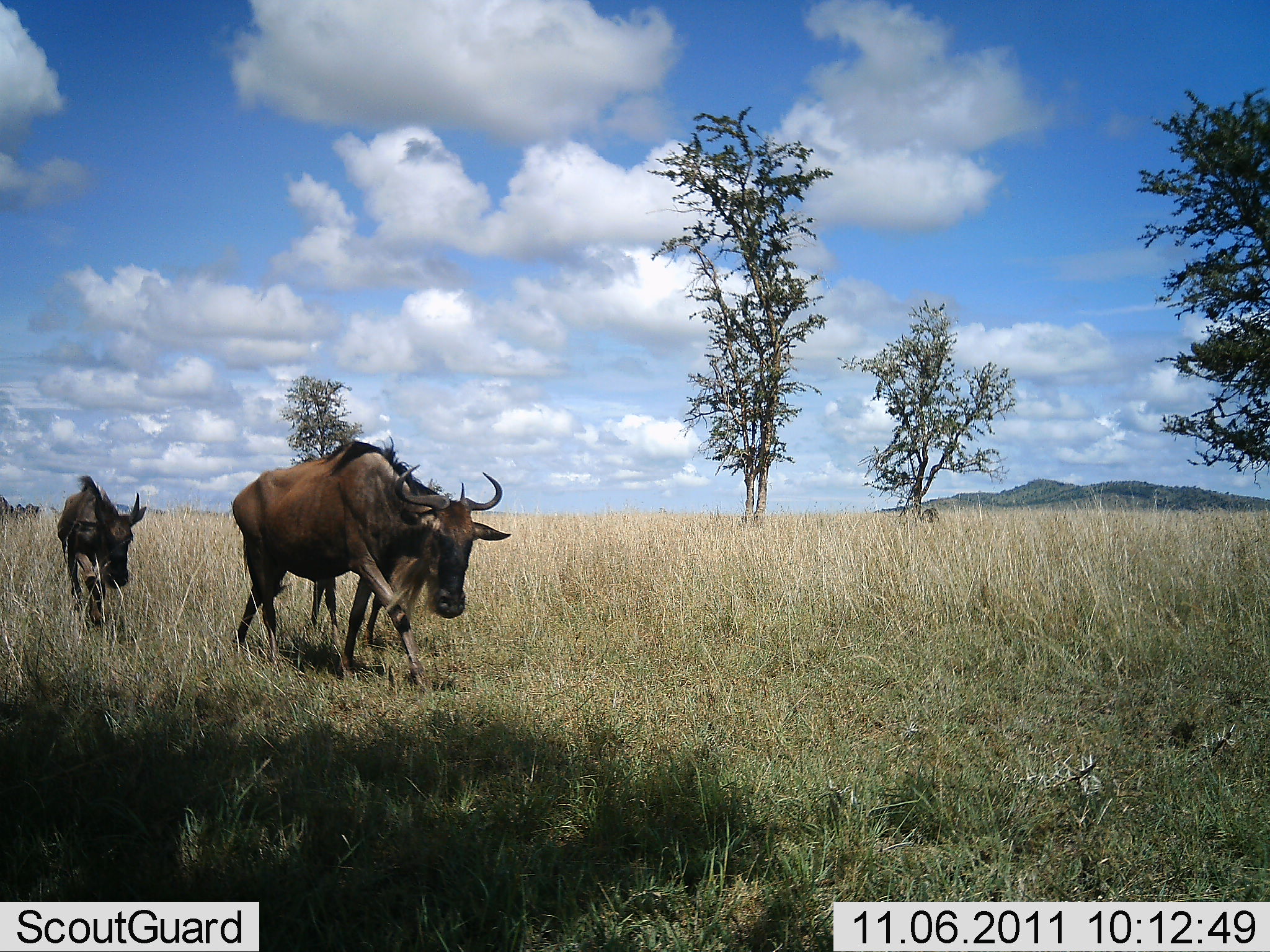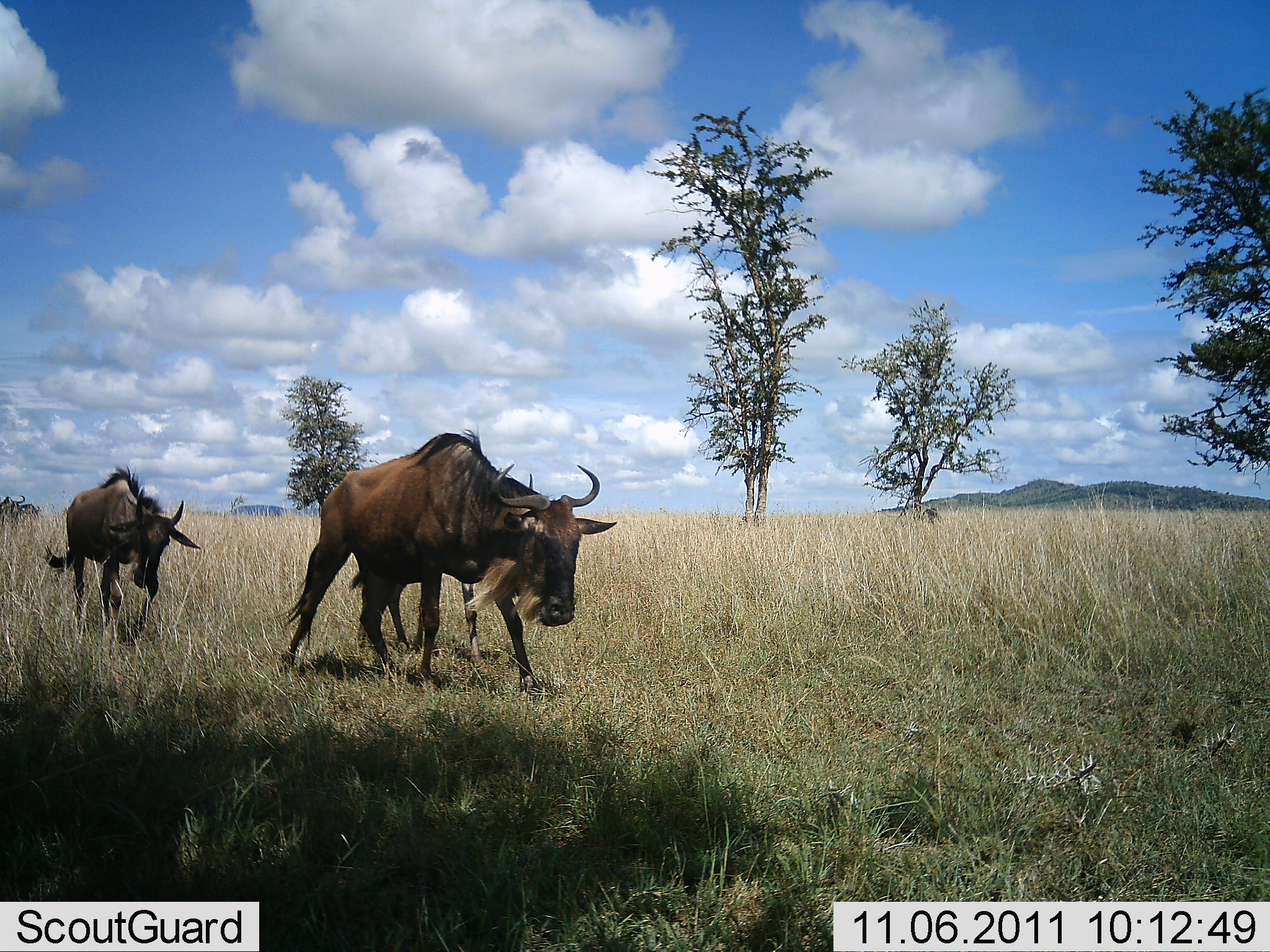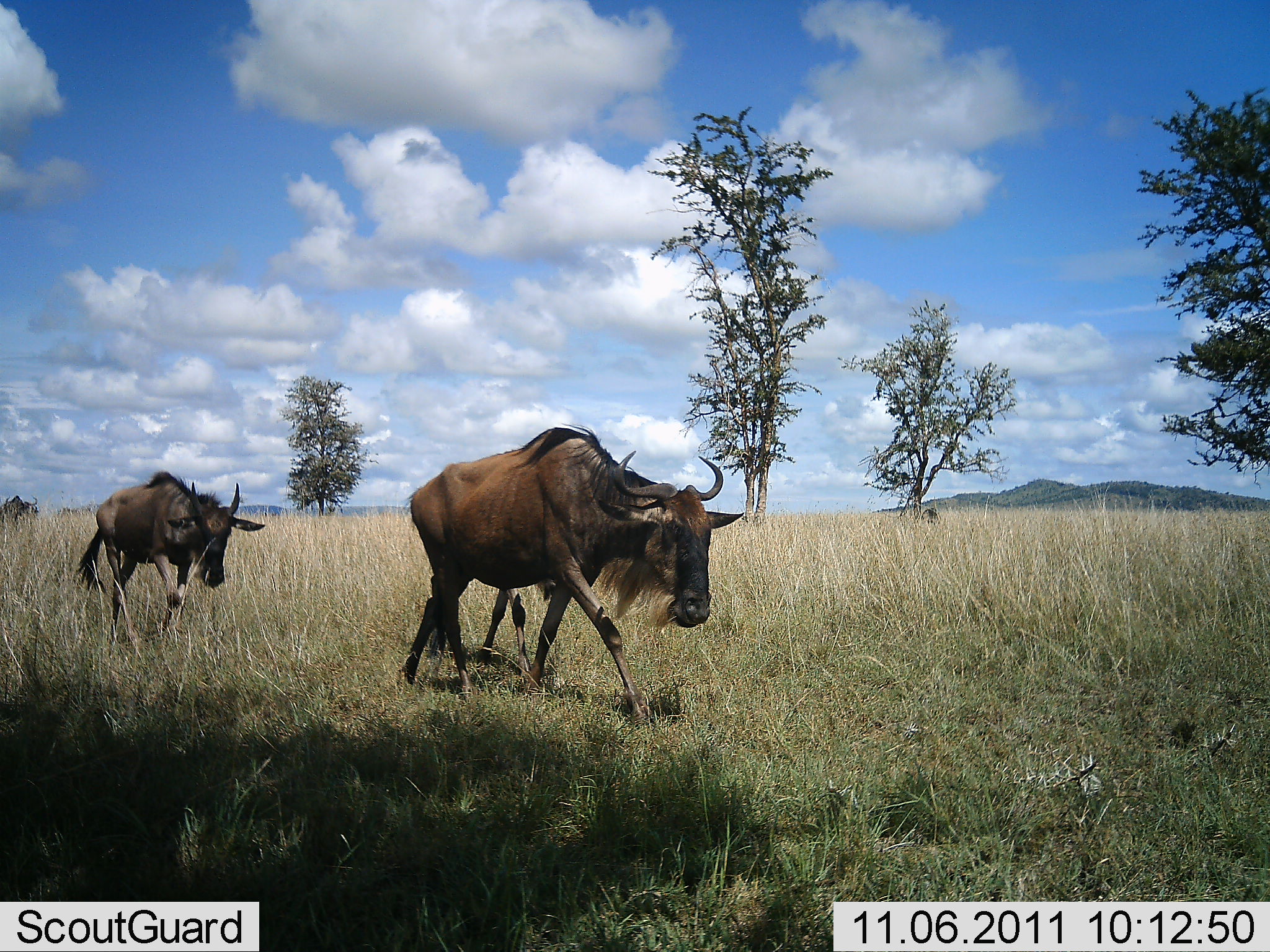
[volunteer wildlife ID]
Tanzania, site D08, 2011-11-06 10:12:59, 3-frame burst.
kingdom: Animalia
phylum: Chordata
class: Mammalia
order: Artiodactyla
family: Bovidae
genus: Connochaetes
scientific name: Connochaetes taurinus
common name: blue wildebeest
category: wildebeest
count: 3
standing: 0%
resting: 0%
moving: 100%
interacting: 0%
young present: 31%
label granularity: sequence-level